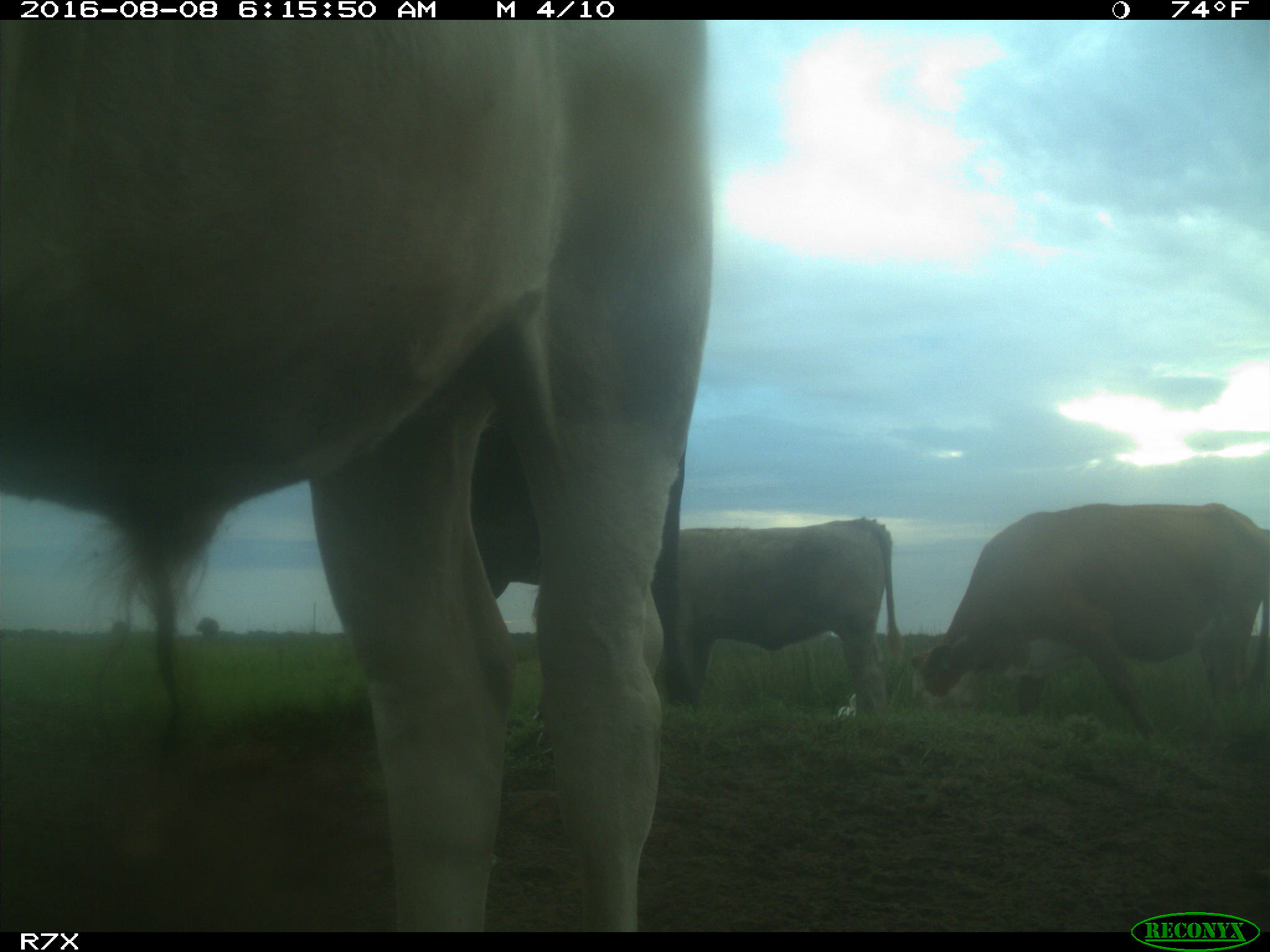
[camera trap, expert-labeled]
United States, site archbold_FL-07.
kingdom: Animalia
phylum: Chordata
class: Mammalia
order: Artiodactyla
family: Bovidae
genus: Bos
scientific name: Bos taurus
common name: domestic cow